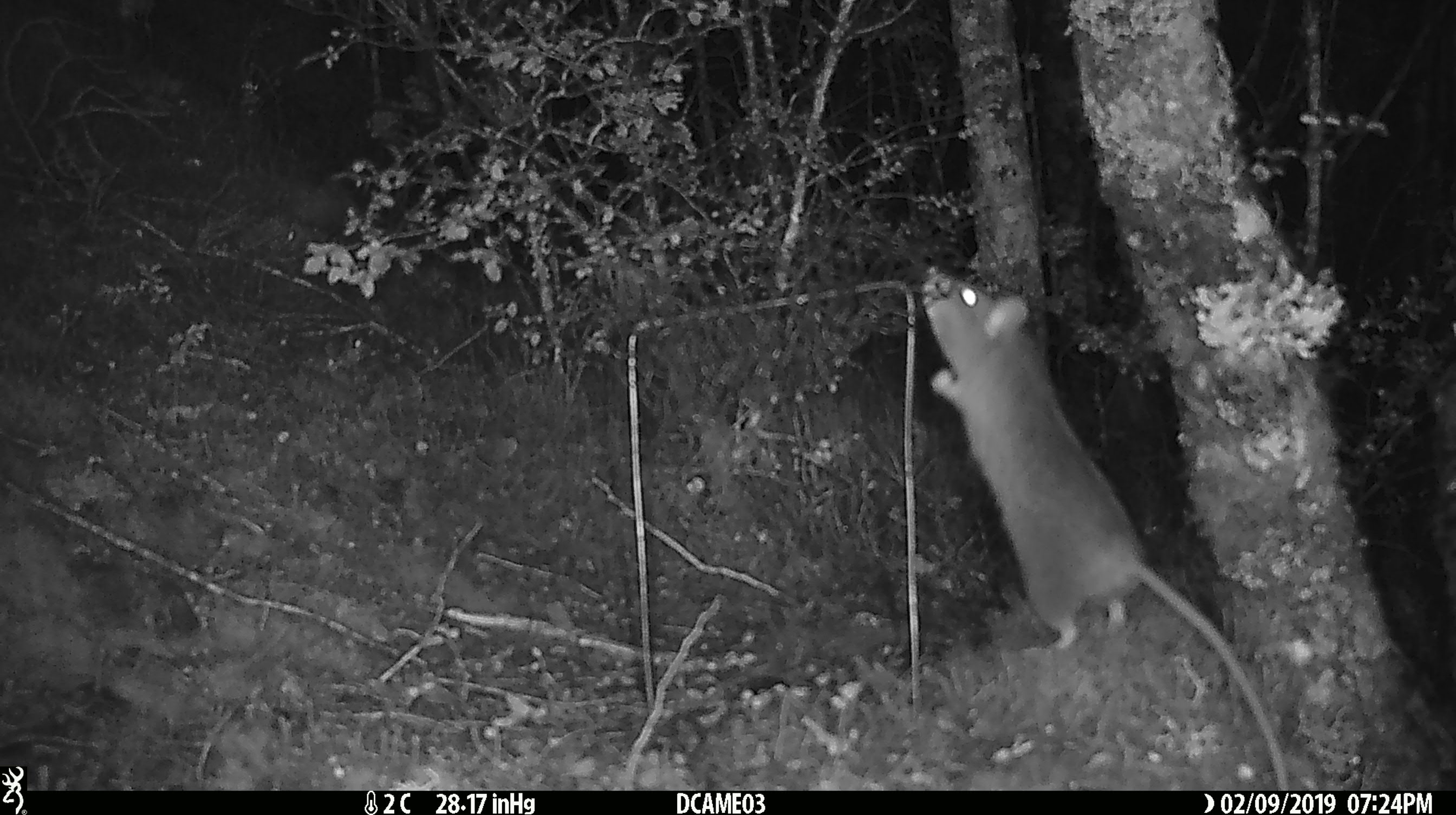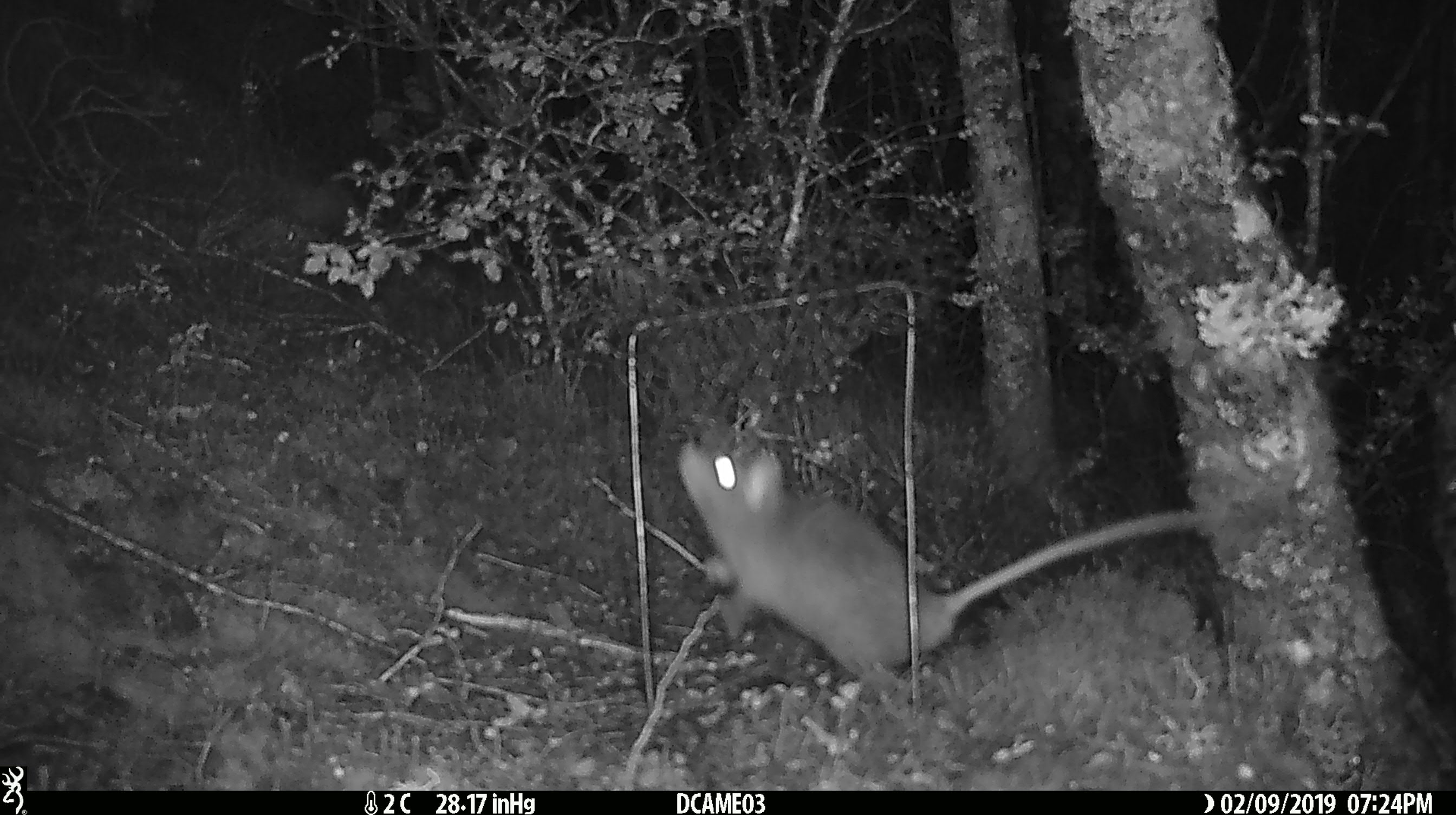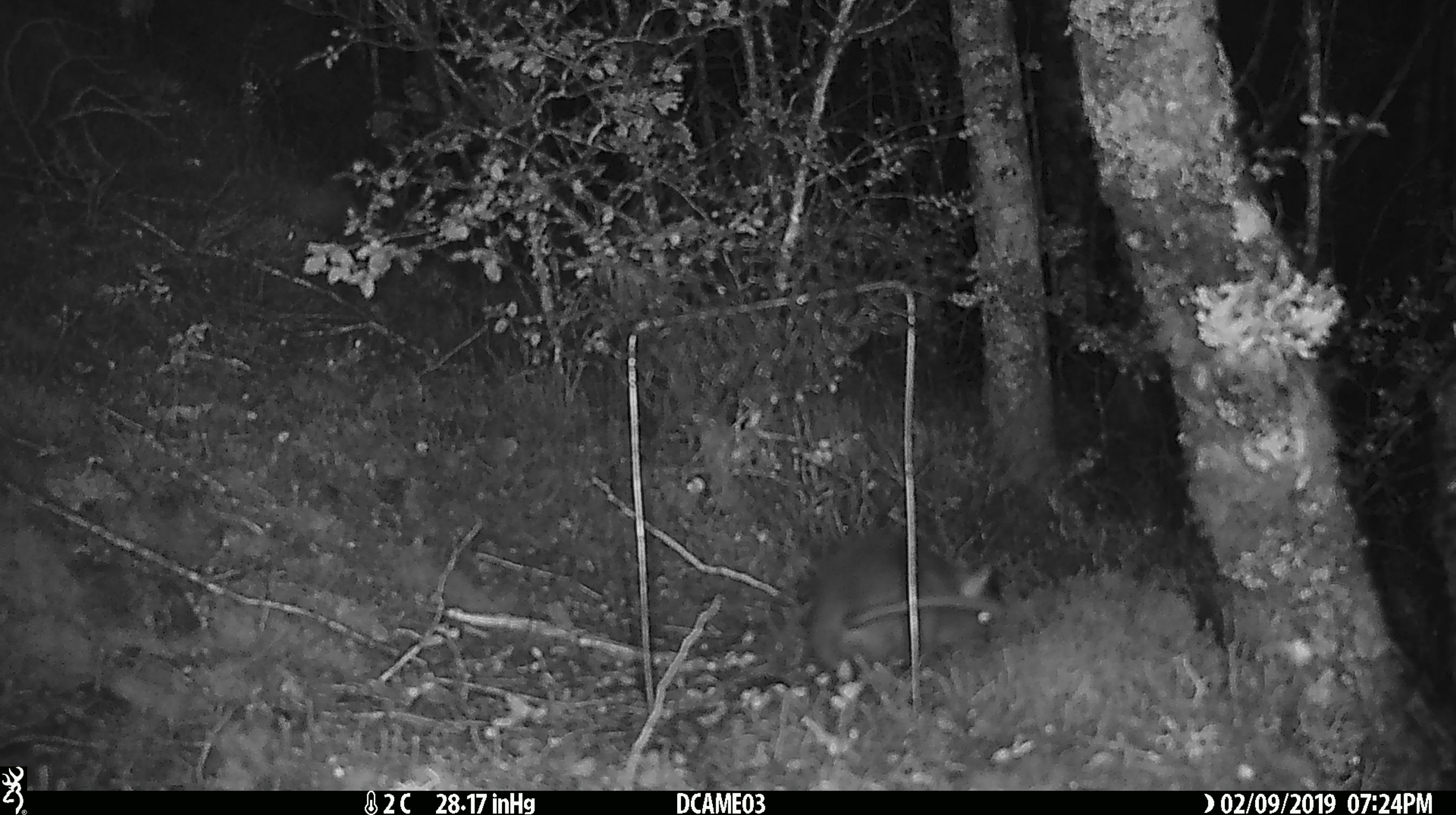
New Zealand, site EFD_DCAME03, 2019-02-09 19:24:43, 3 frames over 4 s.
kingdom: Animalia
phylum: Chordata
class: Mammalia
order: Rodentia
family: Muridae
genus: Rattus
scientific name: Rattus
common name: rat